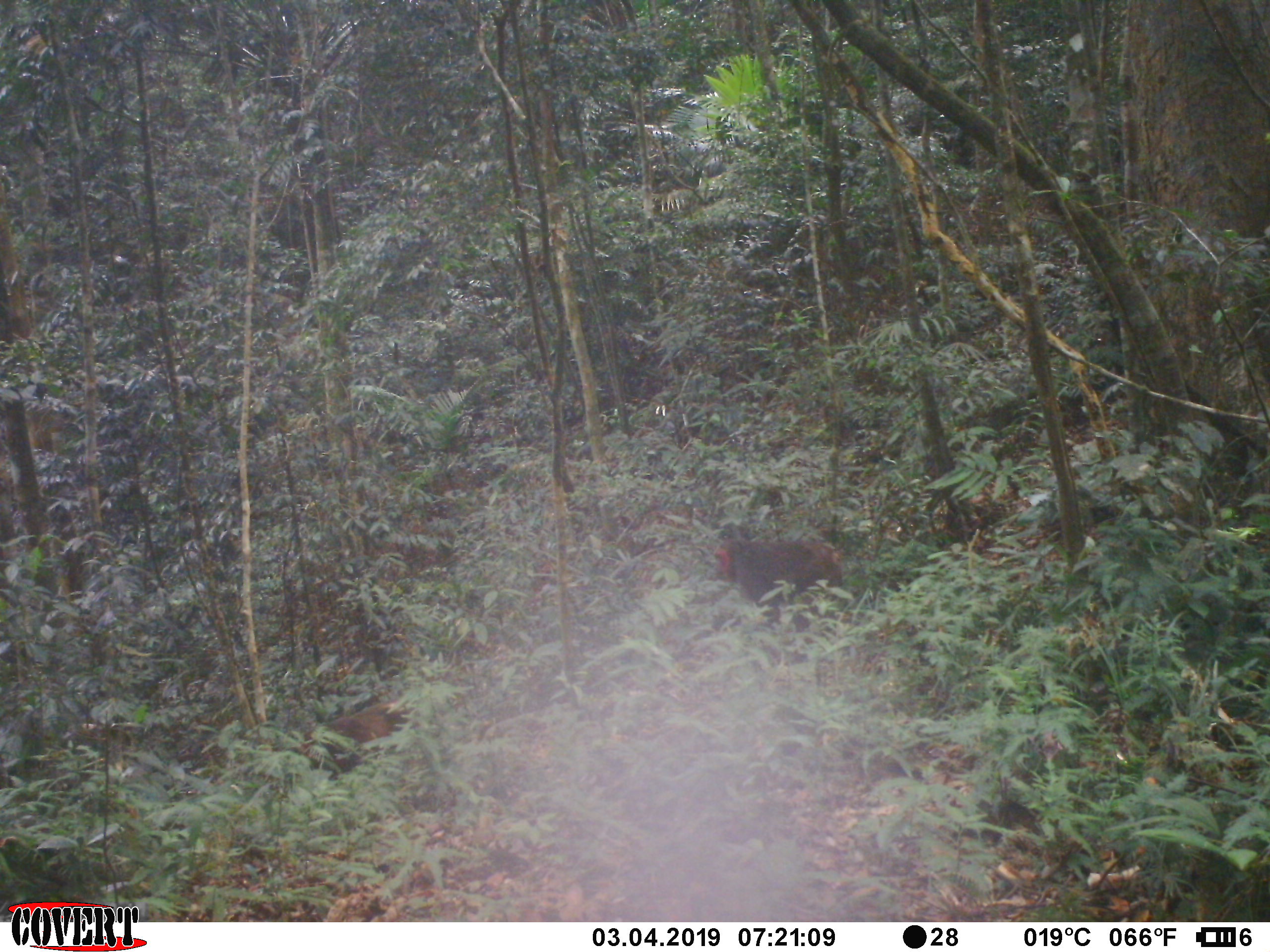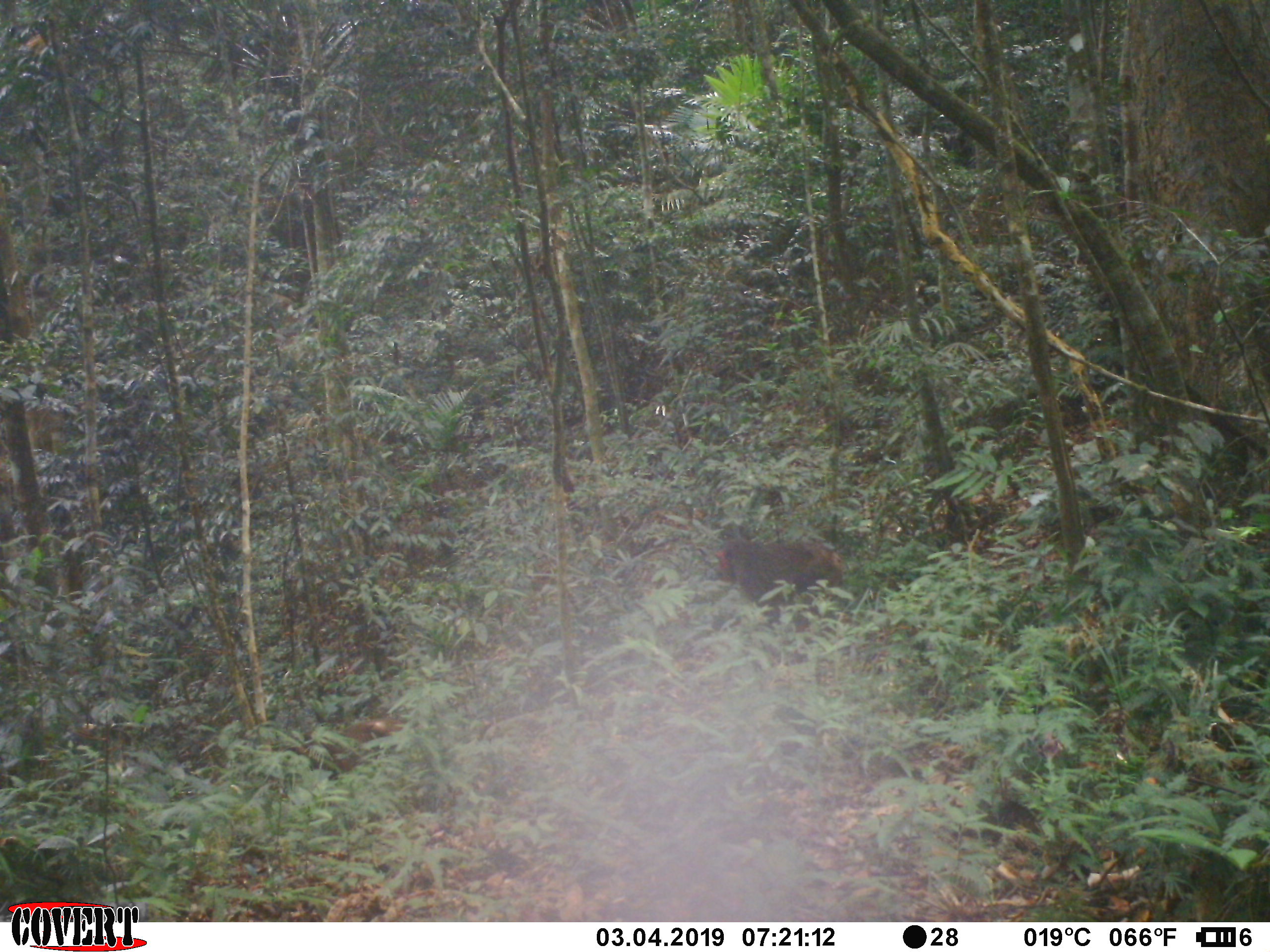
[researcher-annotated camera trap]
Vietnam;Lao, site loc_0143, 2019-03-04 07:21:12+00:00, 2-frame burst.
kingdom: Animalia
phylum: Chordata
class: Mammalia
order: Primates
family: Cercopithecidae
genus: Macaca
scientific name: Macaca arctoides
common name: stump-tailed macaque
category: stump tailed macaque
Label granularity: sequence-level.